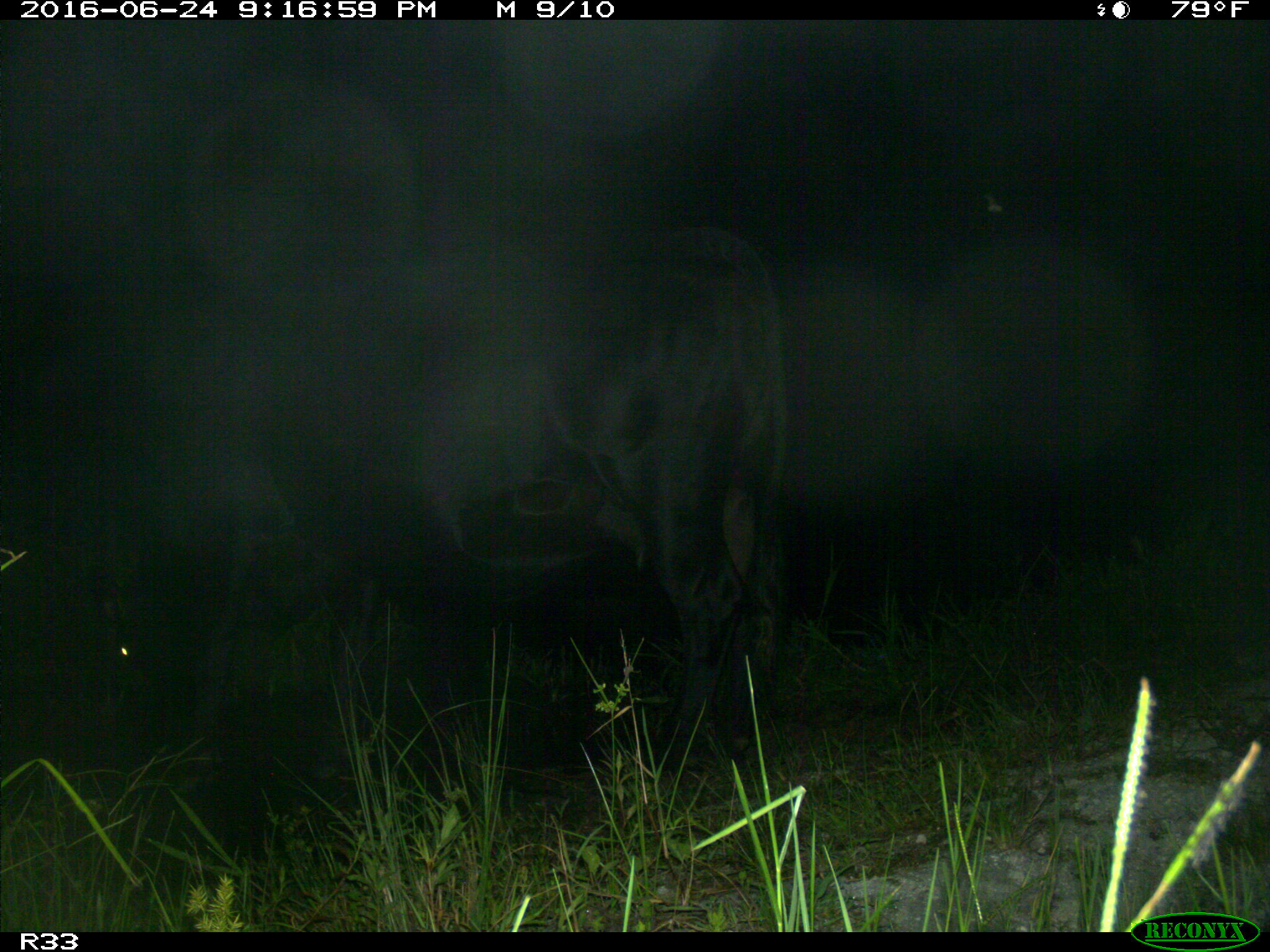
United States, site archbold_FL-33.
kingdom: Animalia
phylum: Chordata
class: Mammalia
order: Artiodactyla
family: Bovidae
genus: Bos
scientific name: Bos taurus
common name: domestic cow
Bos taurus (domestic cow).